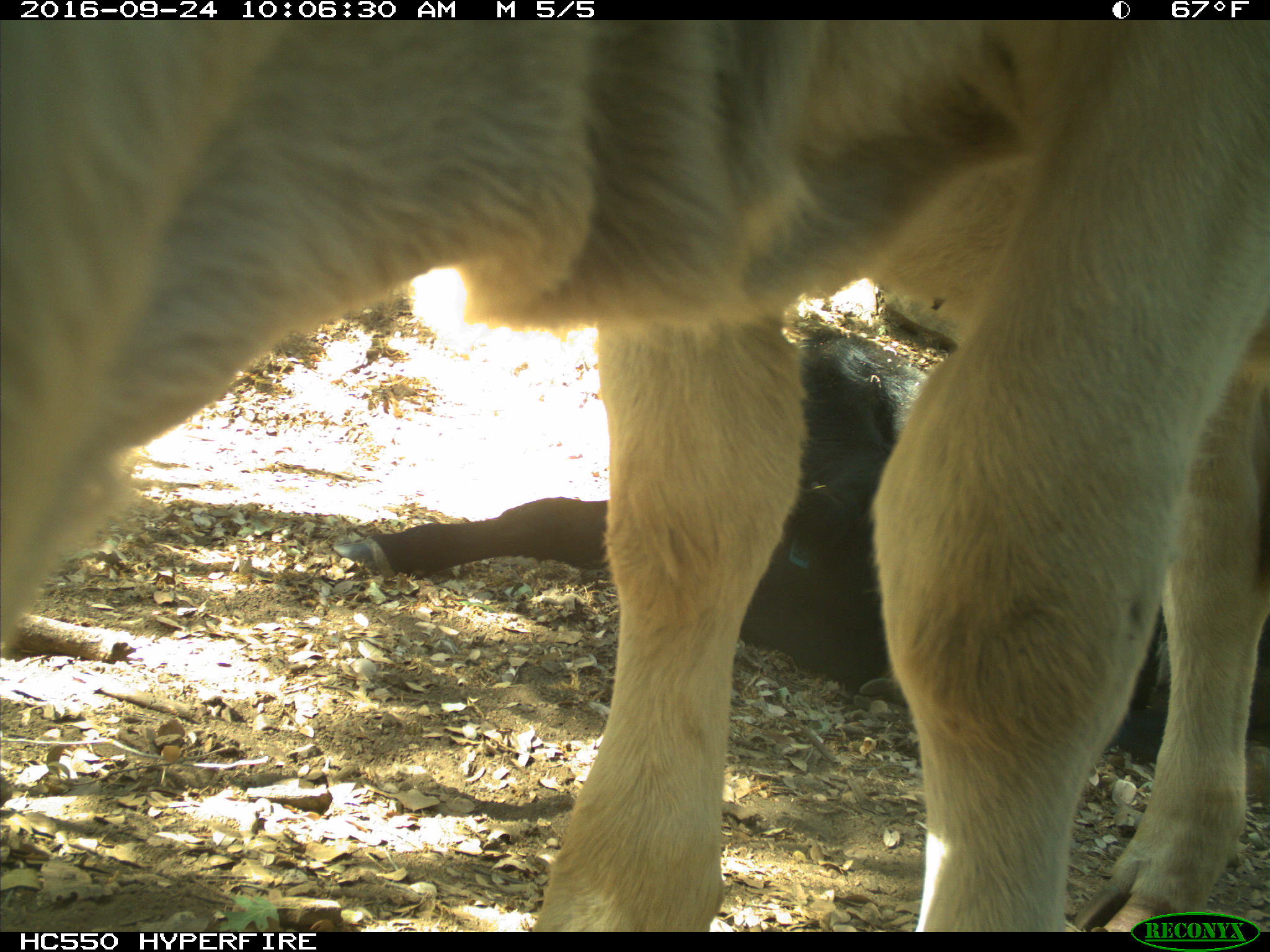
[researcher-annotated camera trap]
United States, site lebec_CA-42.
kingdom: Animalia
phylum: Chordata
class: Mammalia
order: Artiodactyla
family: Bovidae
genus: Bos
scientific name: Bos taurus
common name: domestic cow